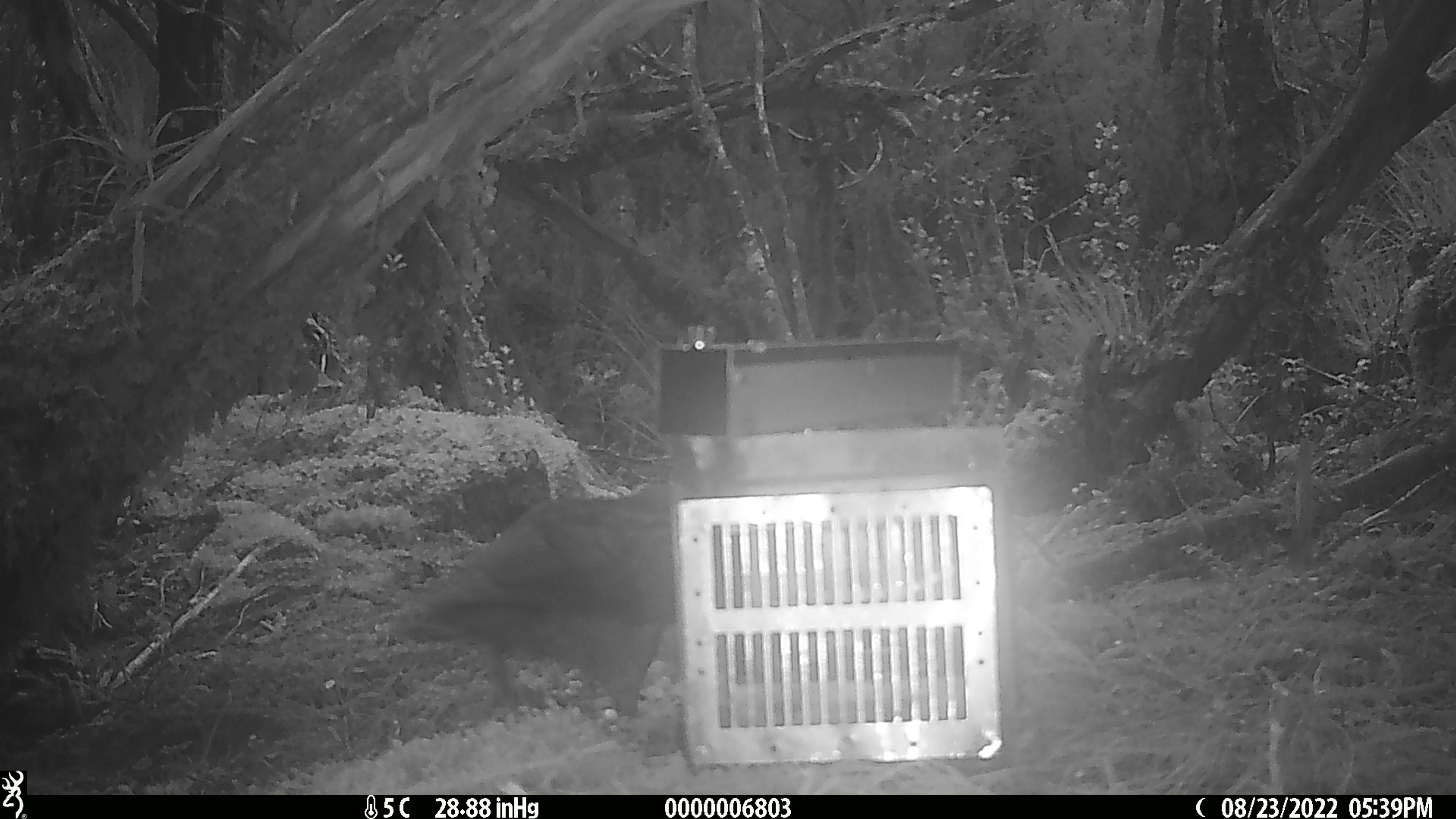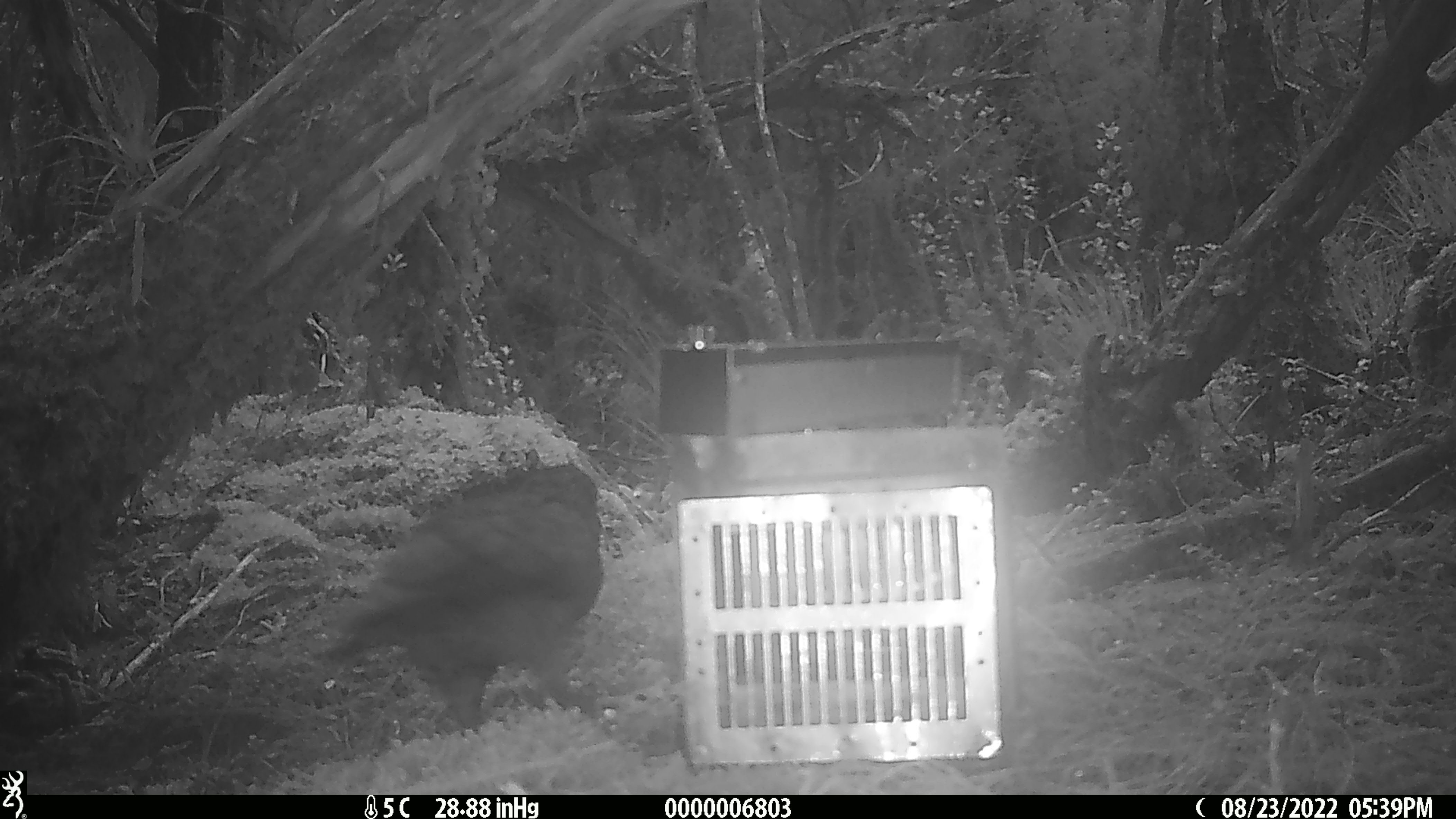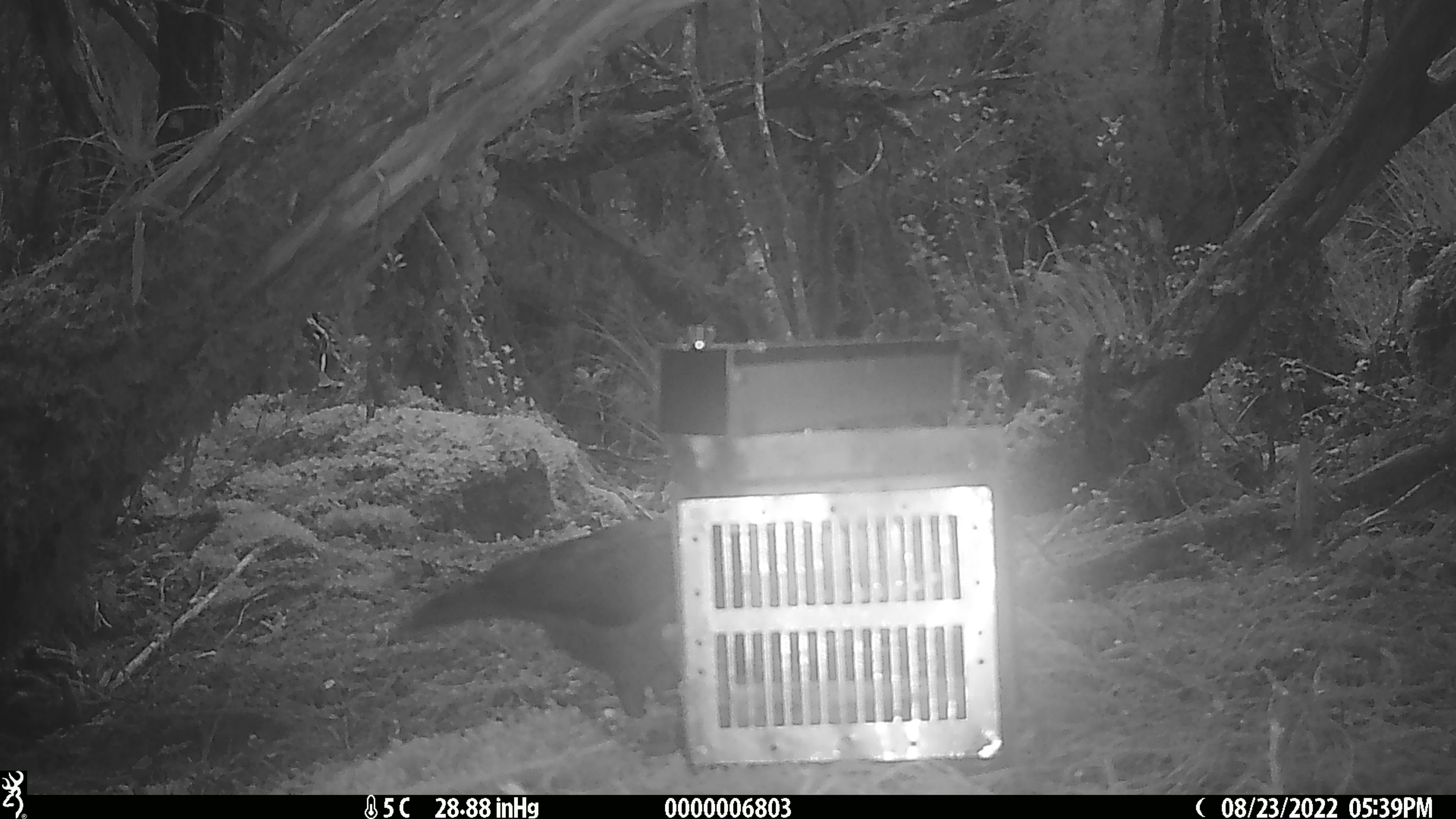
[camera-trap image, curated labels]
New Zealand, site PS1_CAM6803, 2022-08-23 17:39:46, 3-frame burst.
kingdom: Animalia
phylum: Chordata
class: Aves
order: Psittaciformes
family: Strigopidae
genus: Nestor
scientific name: Nestor notabilis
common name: kea